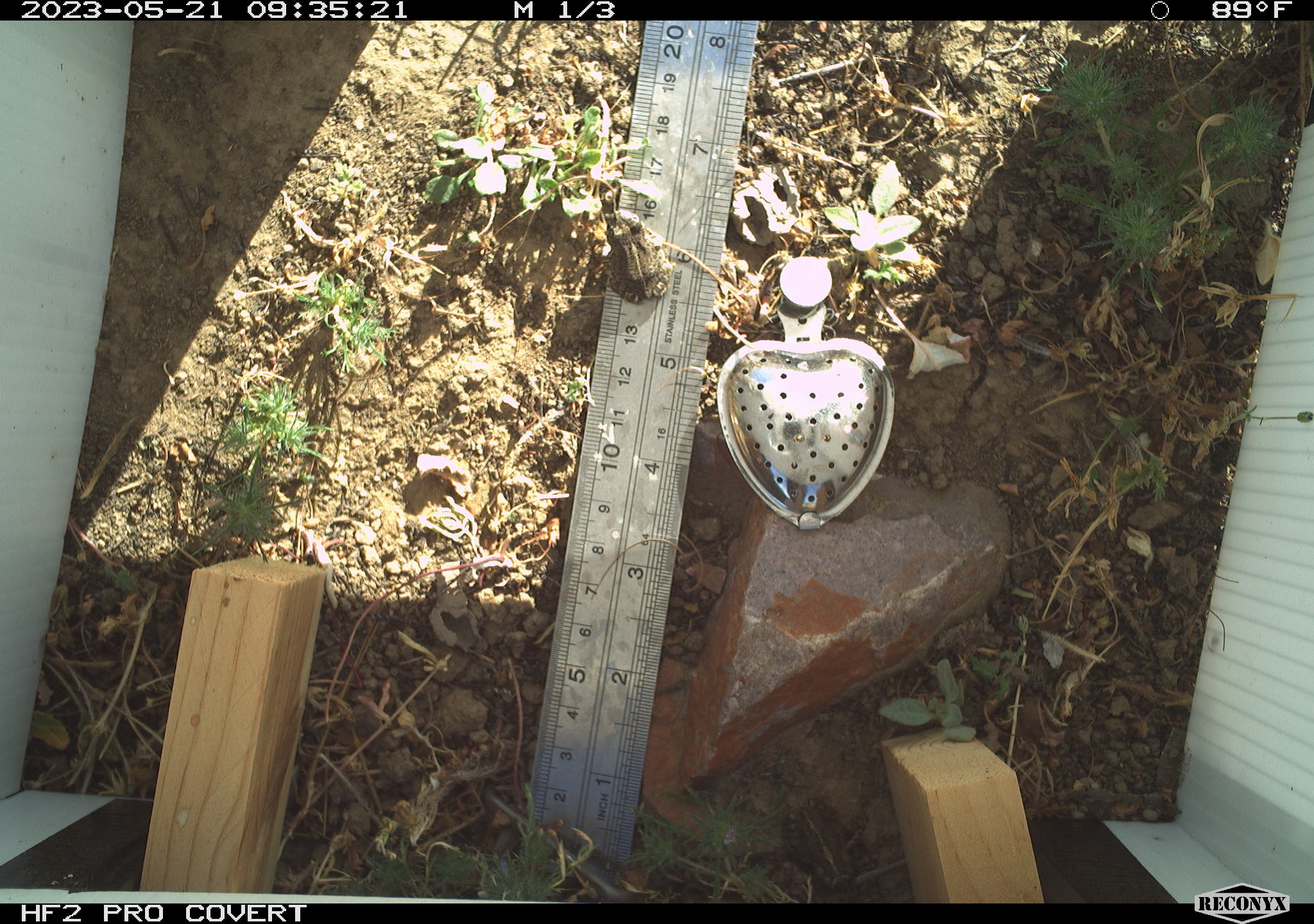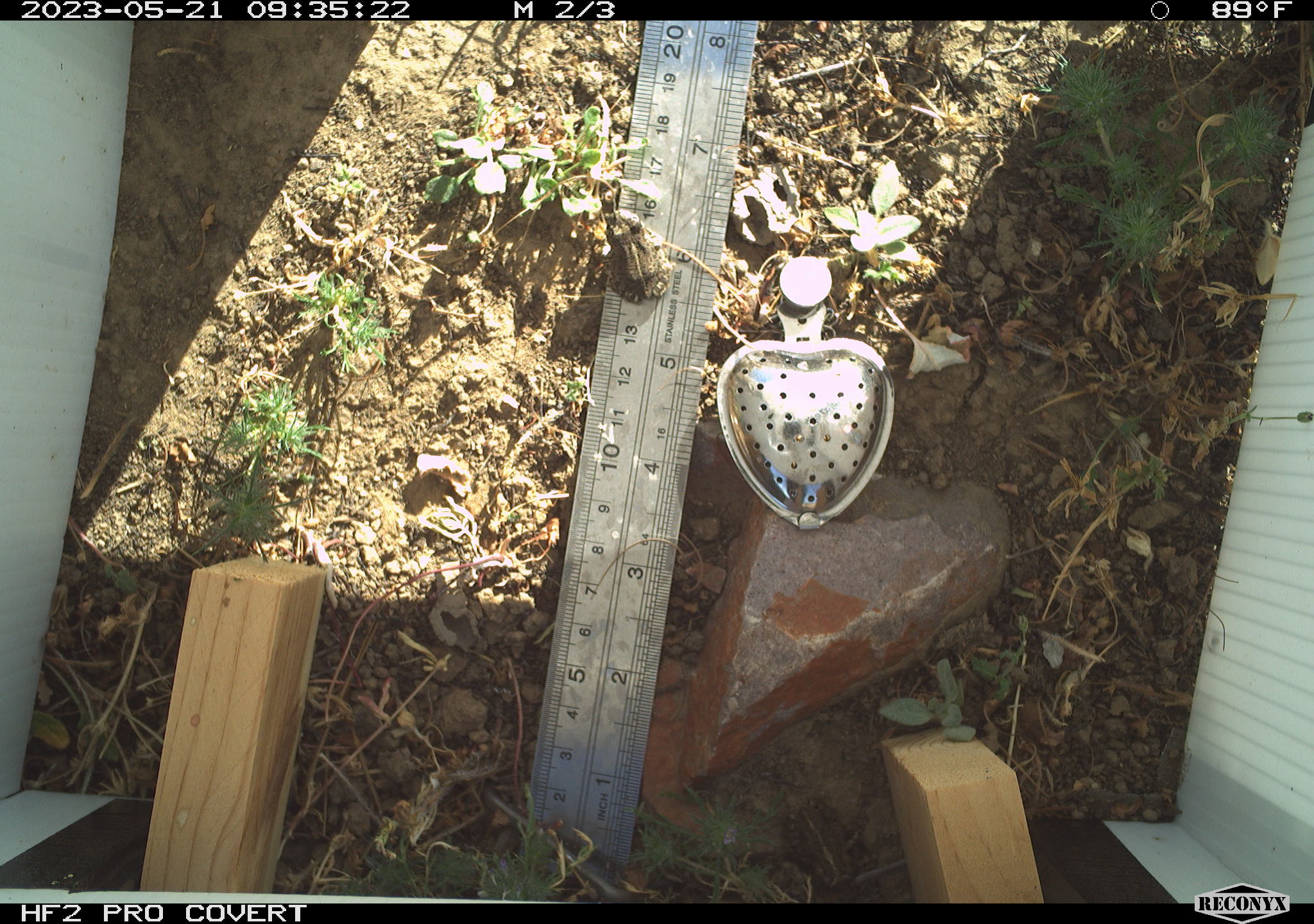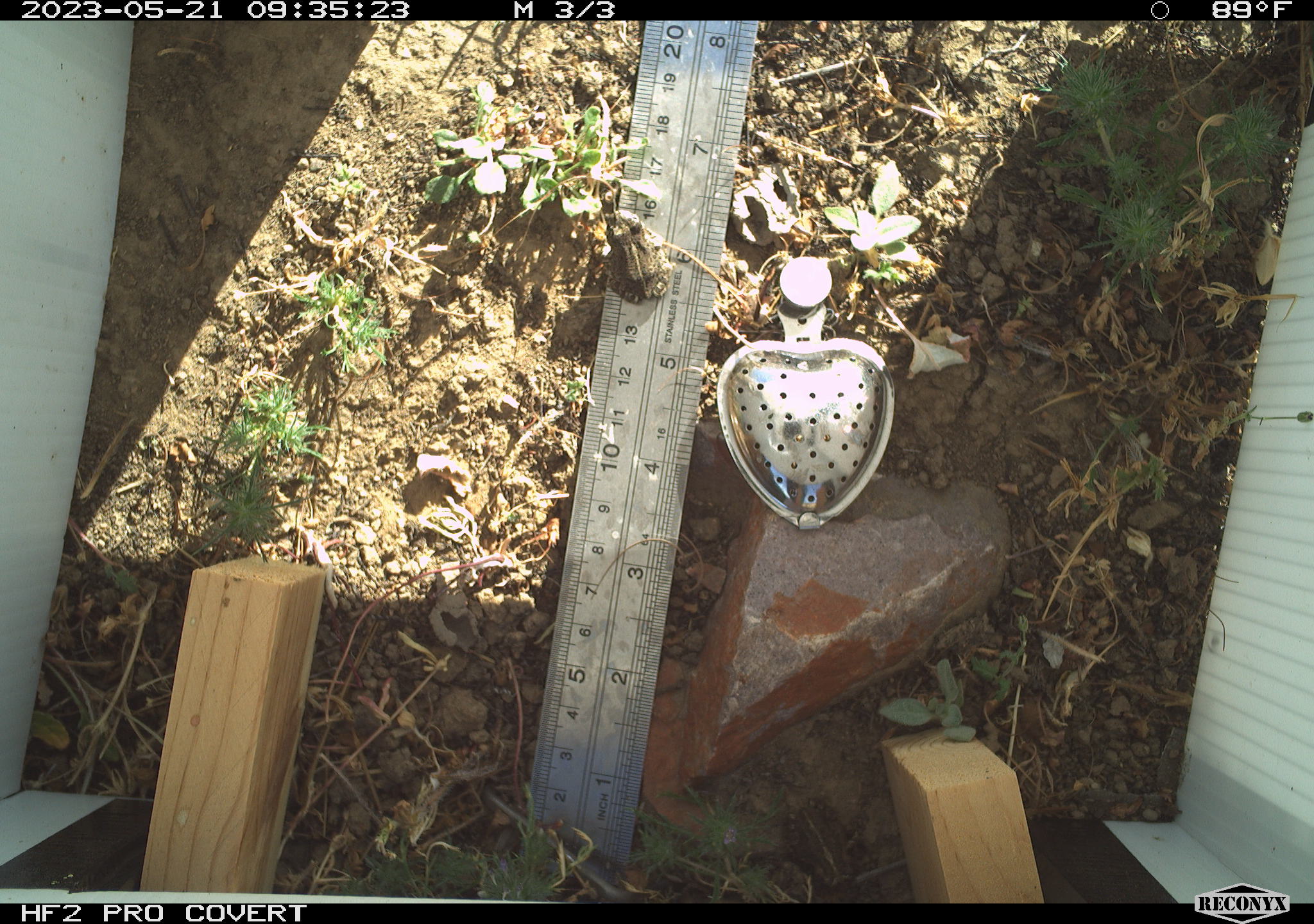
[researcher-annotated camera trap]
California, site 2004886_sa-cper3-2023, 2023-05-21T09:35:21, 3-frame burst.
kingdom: Animalia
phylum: Chordata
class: Amphibia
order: Anura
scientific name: Anura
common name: frogs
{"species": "frogs (Anura)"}